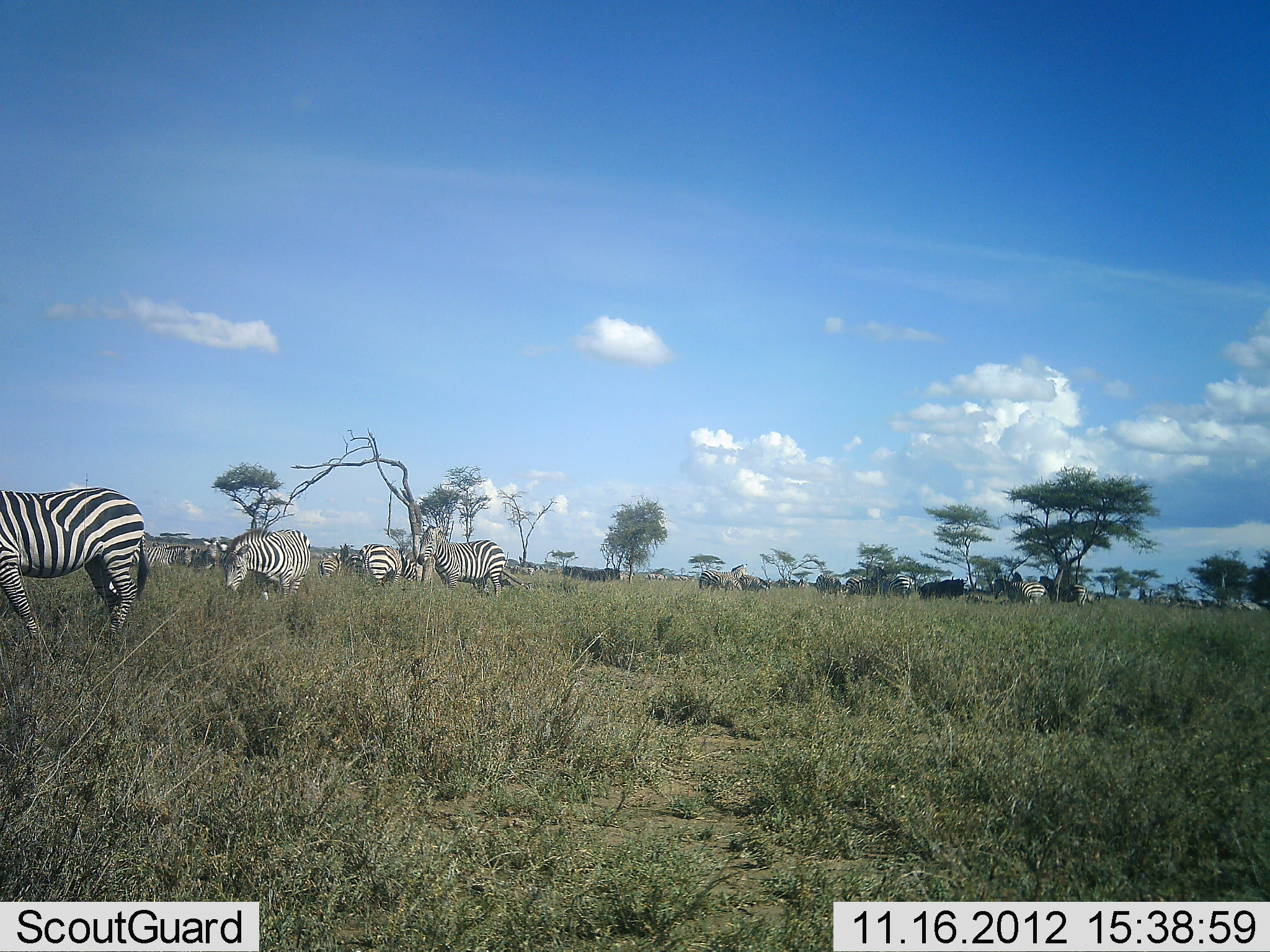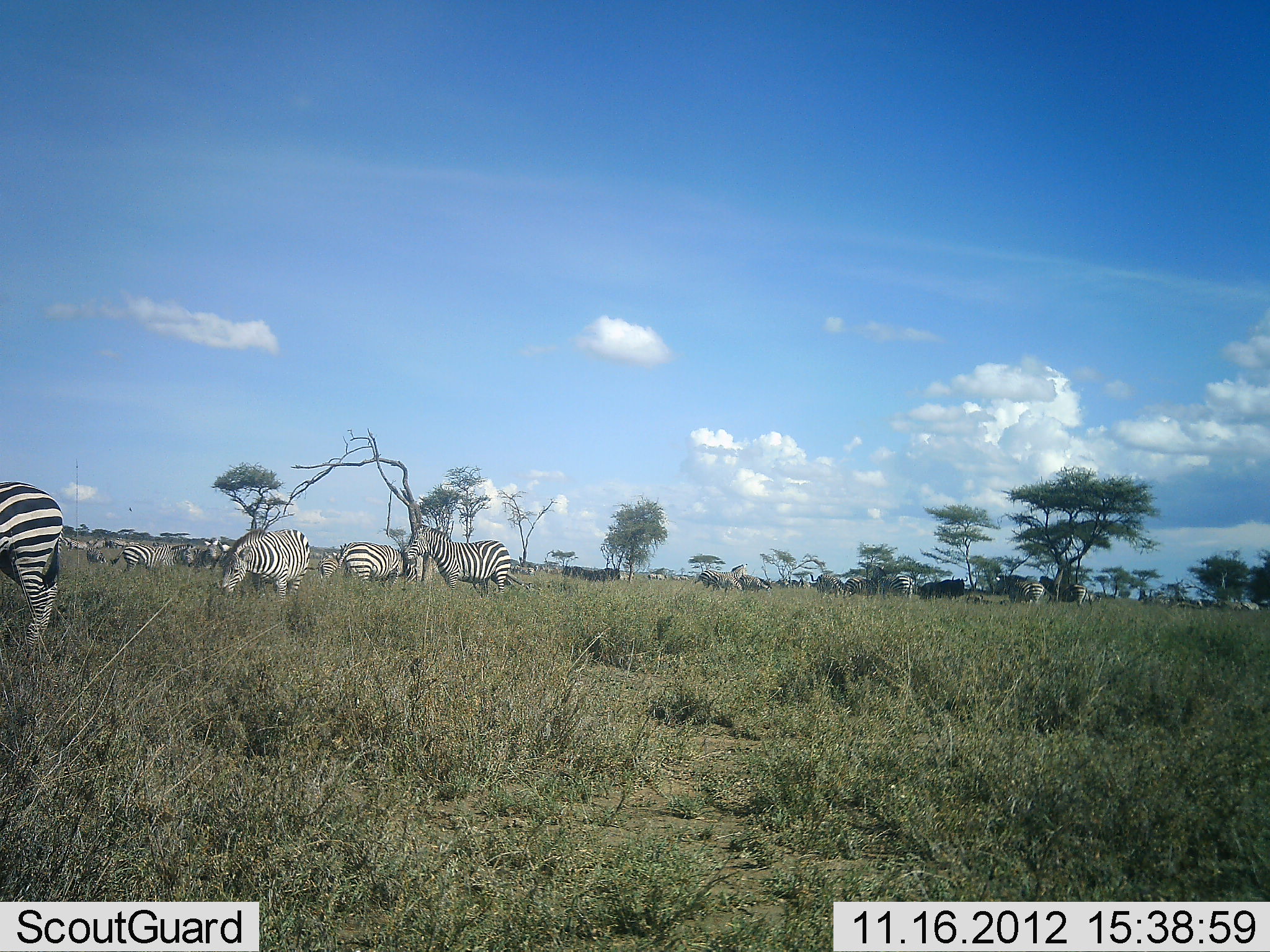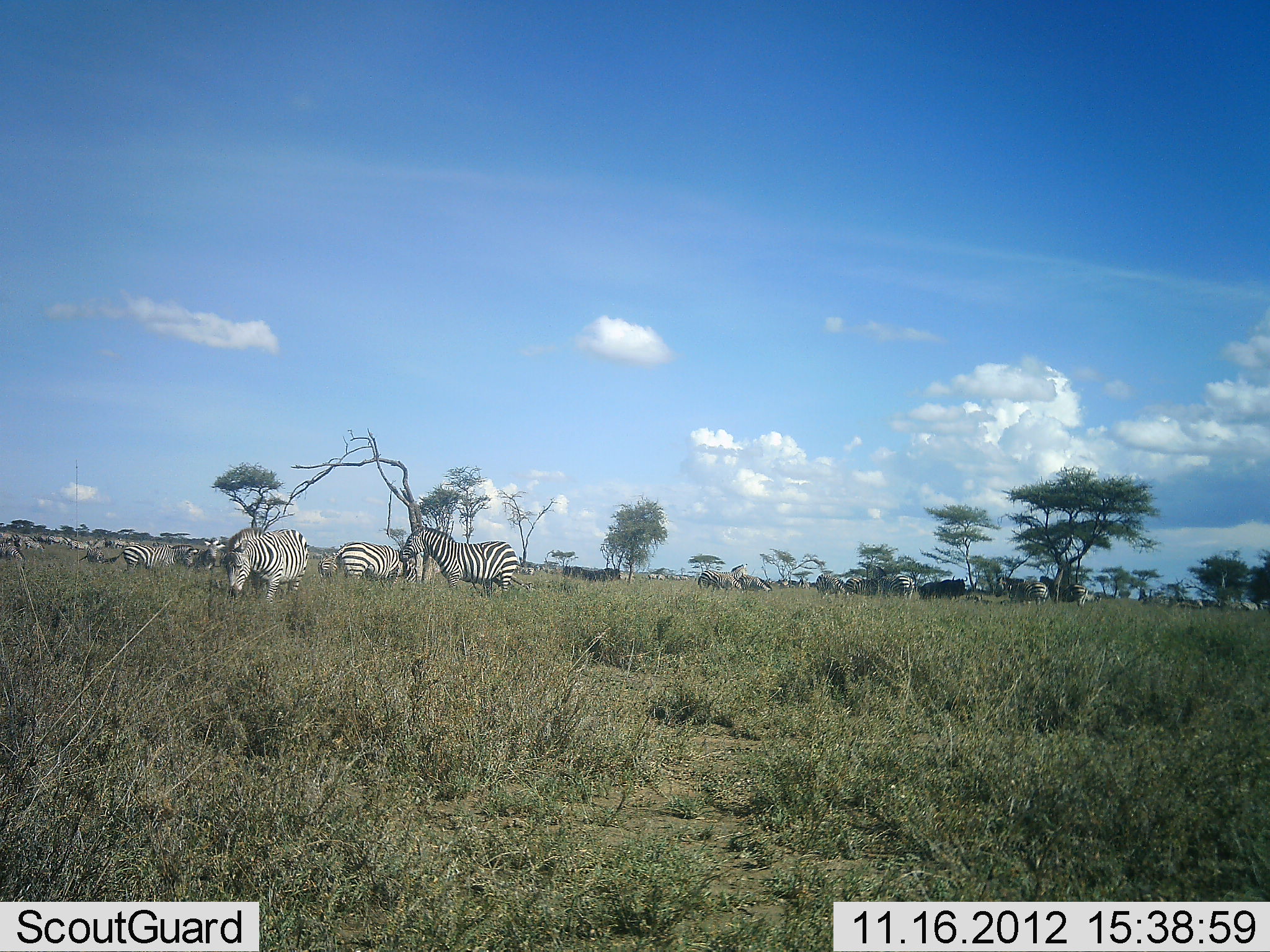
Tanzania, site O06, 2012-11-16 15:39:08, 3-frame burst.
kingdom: Animalia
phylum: Chordata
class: Mammalia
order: Perissodactyla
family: Equidae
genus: Equus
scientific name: Equus quagga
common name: plains zebra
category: zebra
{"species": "zebra (plains zebra) (Equus quagga)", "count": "11-50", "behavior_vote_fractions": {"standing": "92%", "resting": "8%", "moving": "8%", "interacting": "0%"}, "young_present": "0%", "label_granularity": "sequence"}